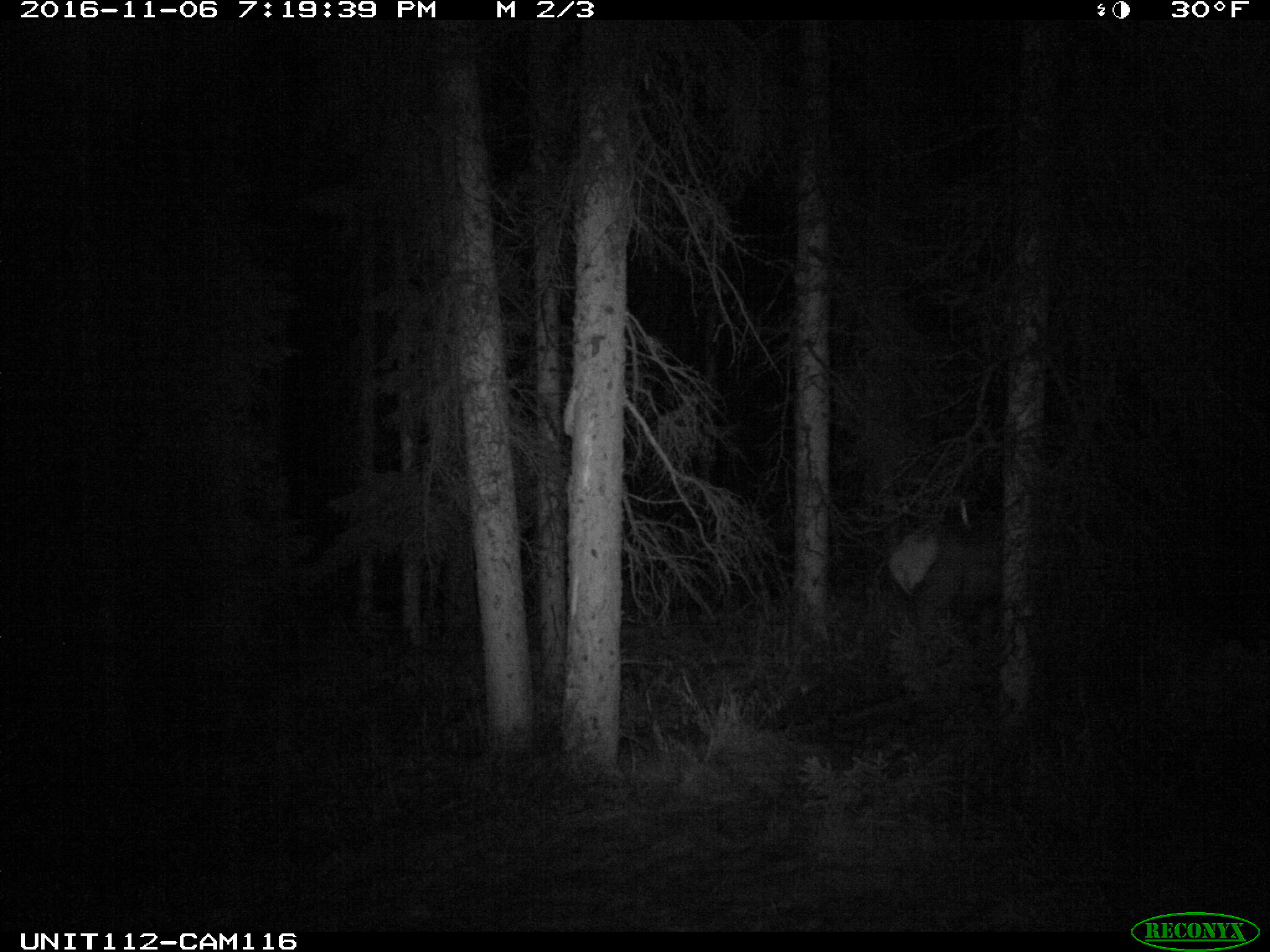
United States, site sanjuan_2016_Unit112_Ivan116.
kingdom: Animalia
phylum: Chordata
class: Mammalia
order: Artiodactyla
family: Cervidae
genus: Cervus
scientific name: Cervus elaphus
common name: red deer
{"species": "Cervus elaphus (red deer)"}